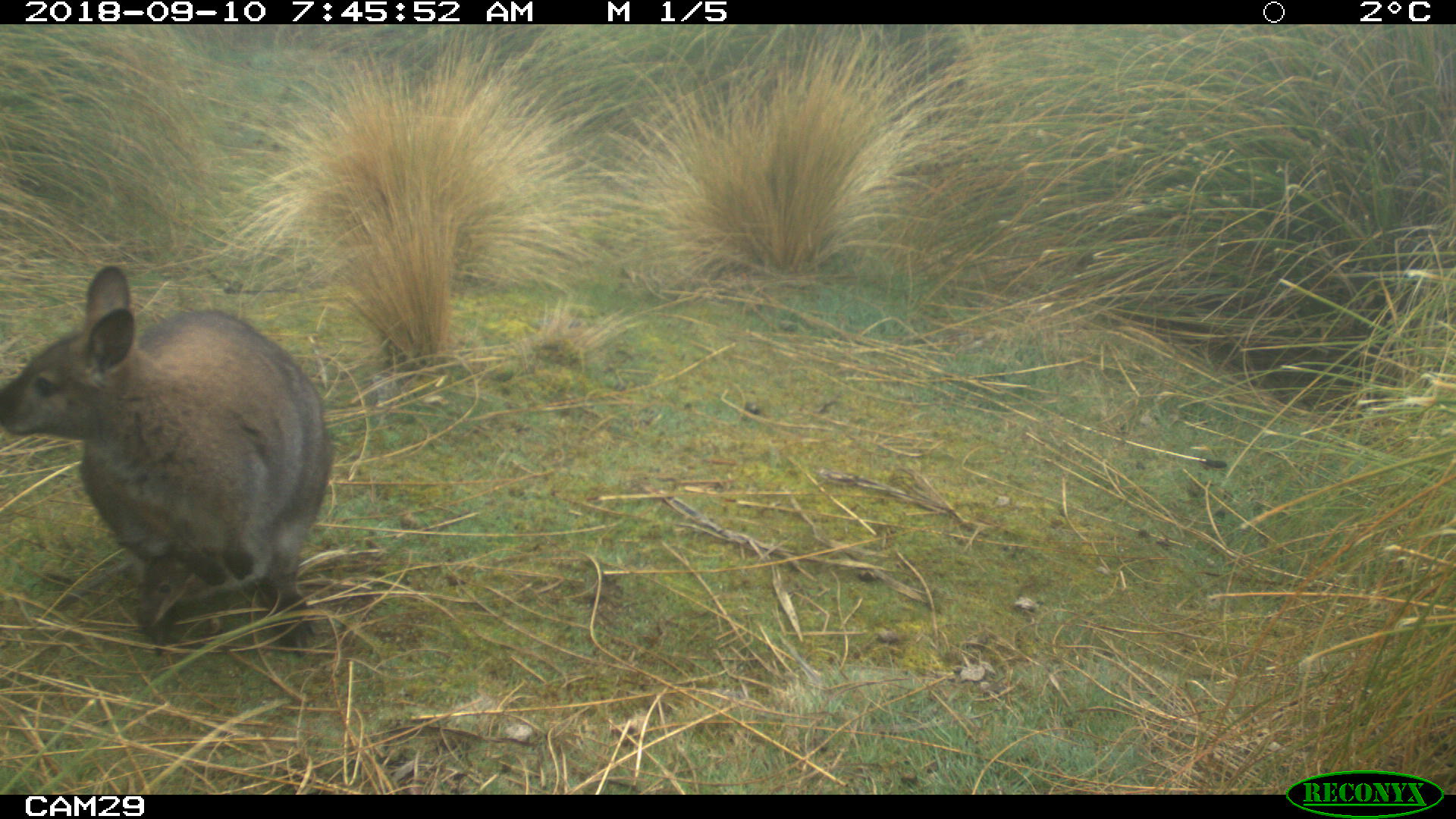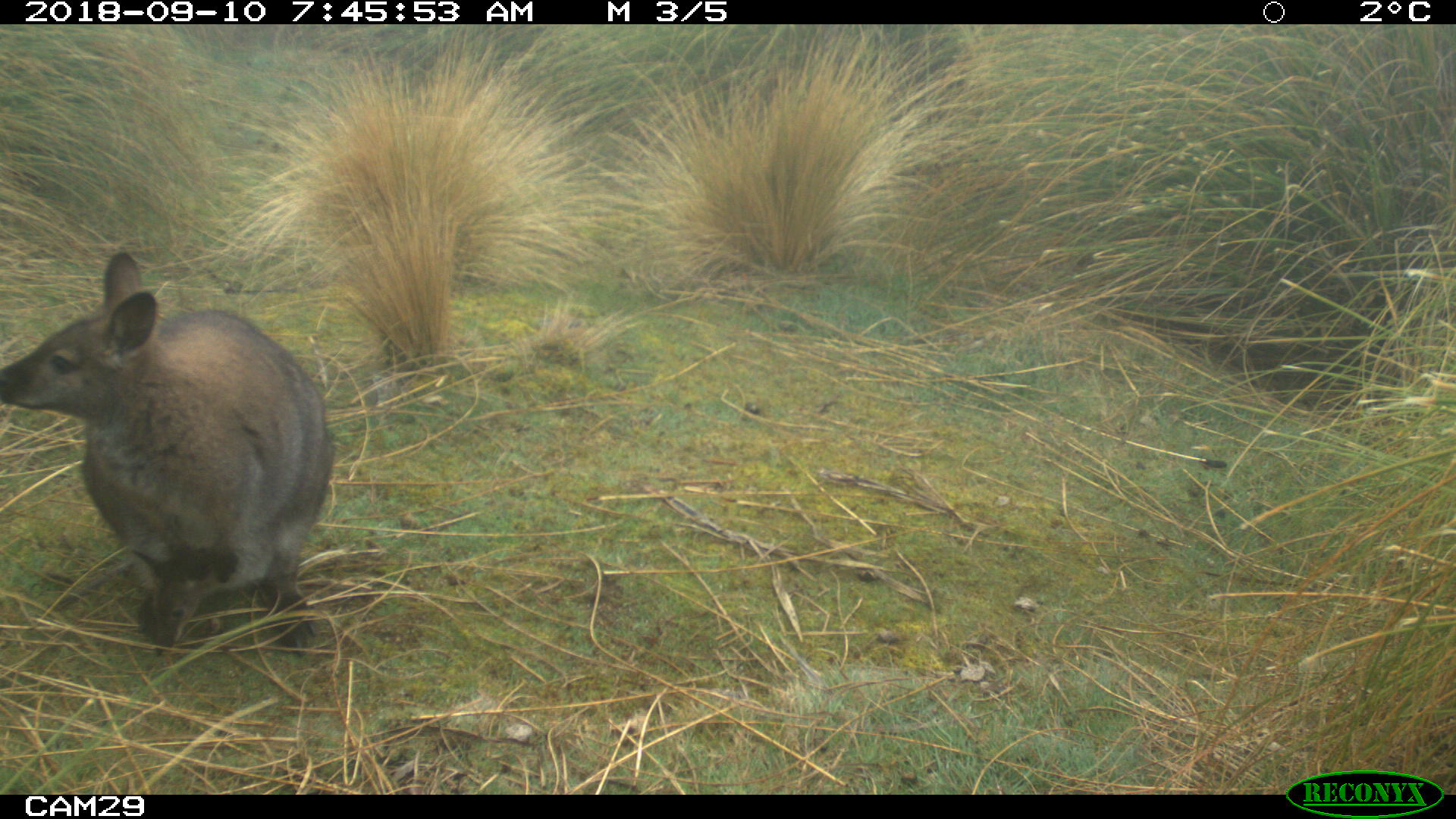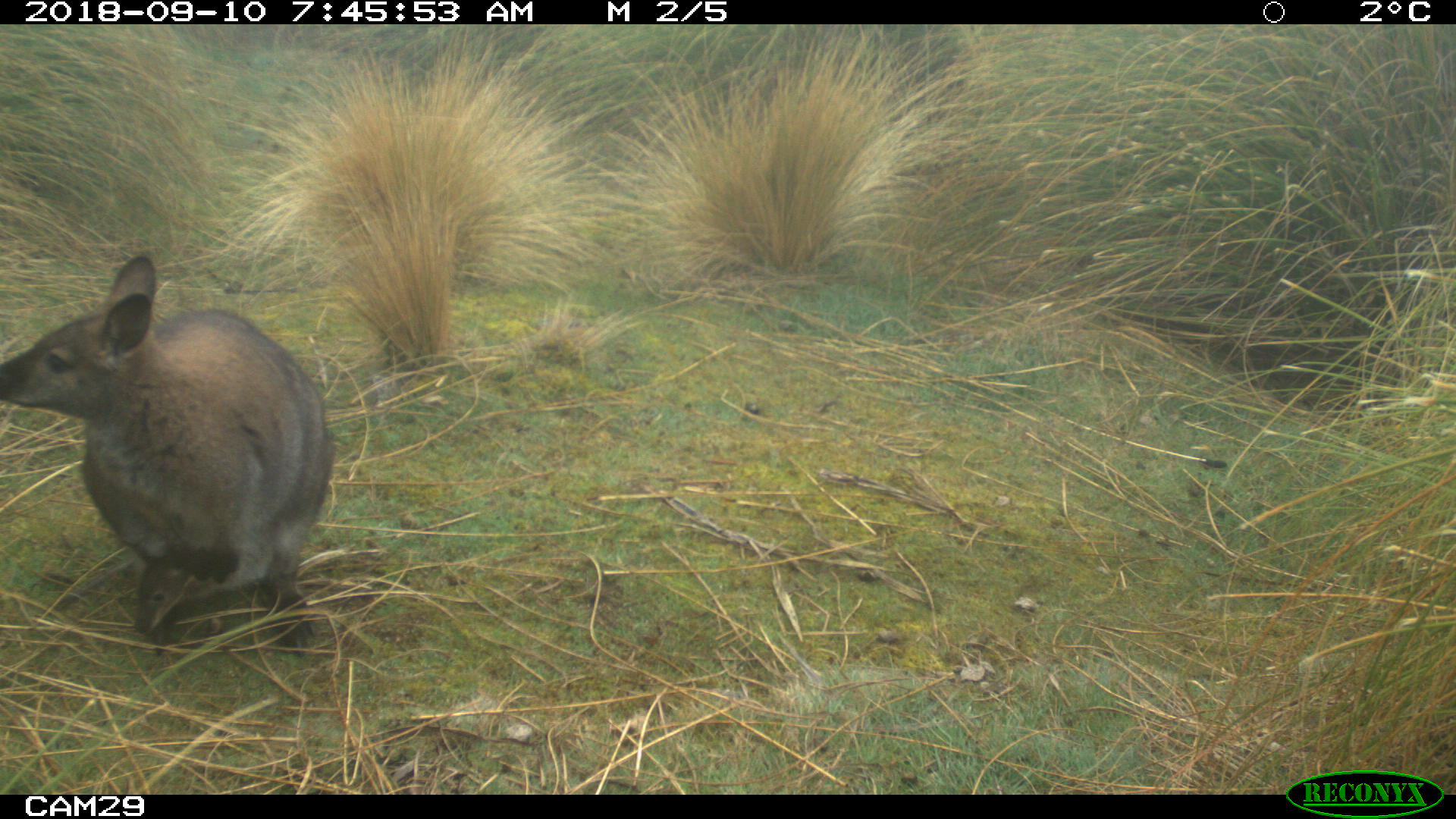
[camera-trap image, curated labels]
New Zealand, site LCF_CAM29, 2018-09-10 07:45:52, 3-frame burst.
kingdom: Animalia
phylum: Chordata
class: Mammalia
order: Diprotodontia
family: Macropodidae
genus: Notamacropus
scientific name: Notamacropus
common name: wallaby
Wallaby (Notamacropus).